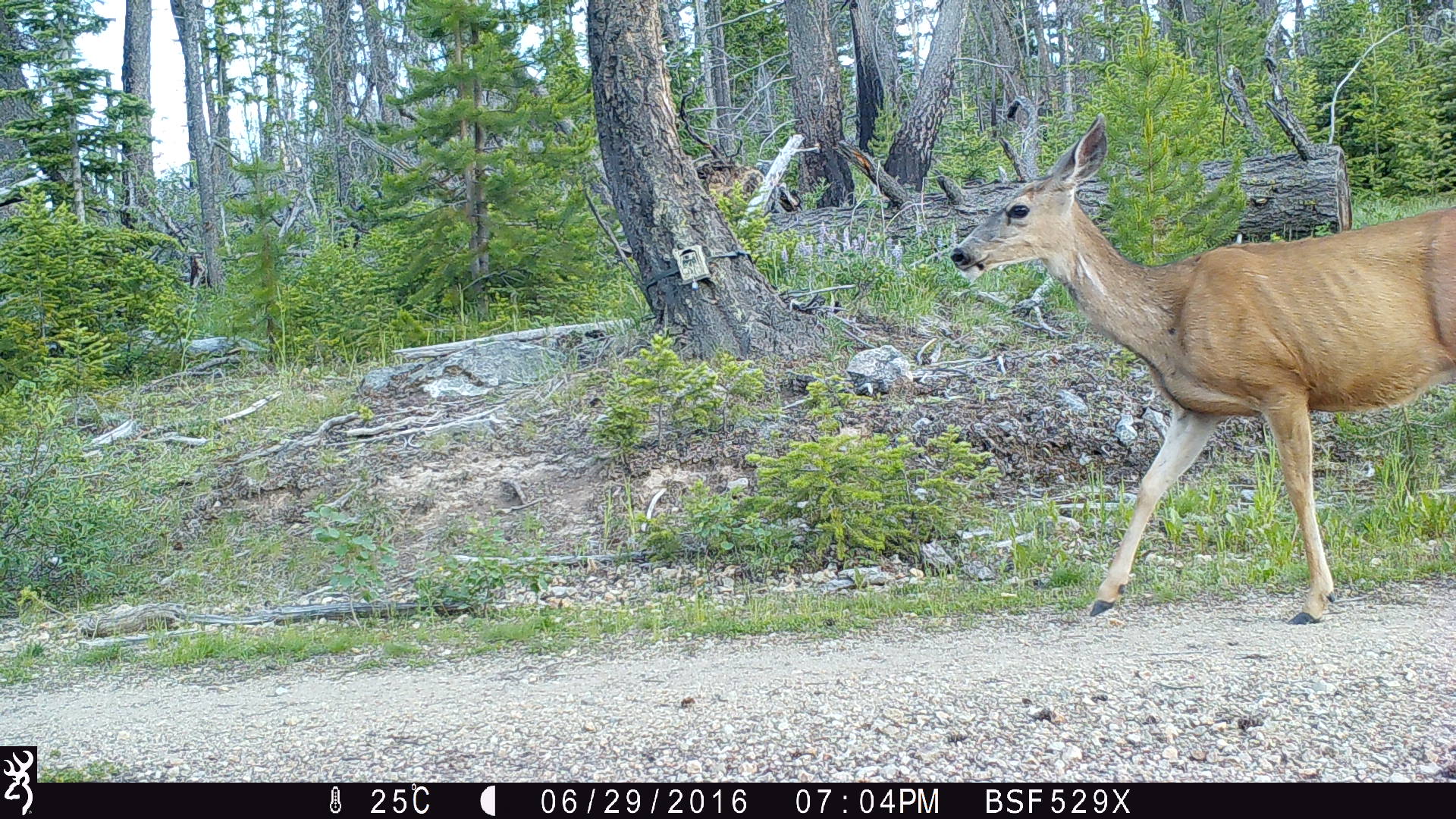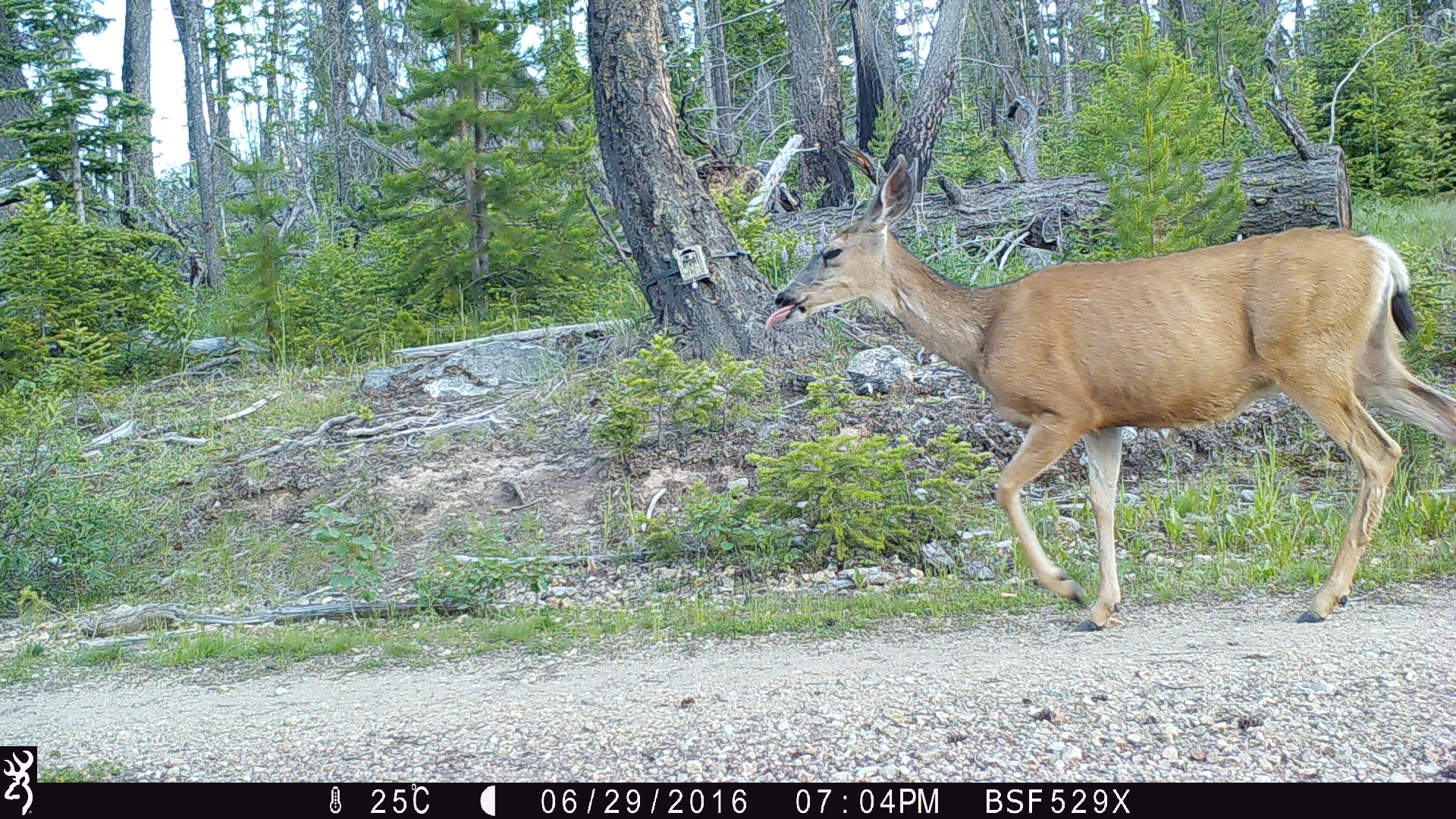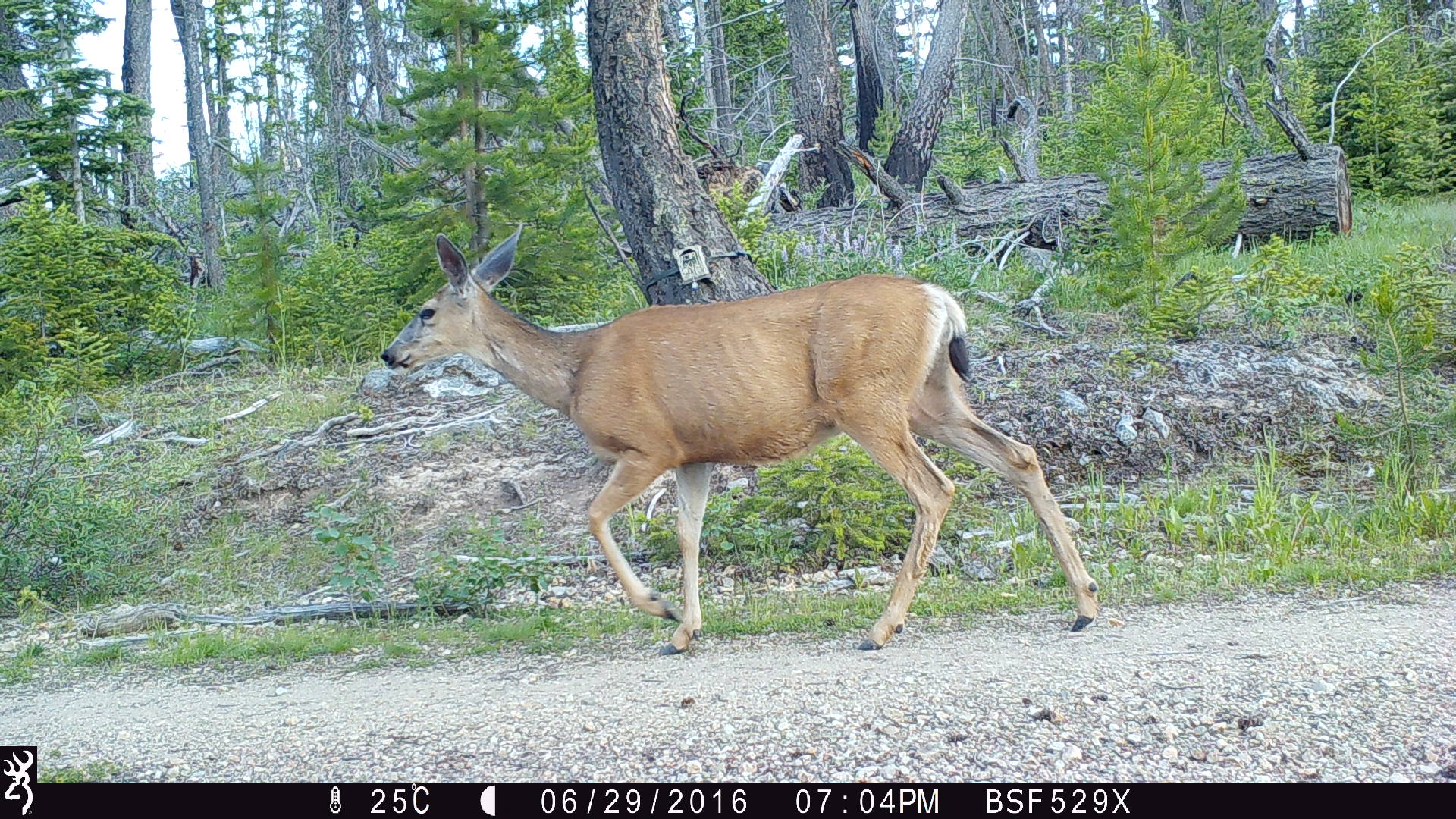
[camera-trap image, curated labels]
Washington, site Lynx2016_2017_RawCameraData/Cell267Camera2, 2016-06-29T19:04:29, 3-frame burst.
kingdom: Animalia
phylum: Chordata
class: Mammalia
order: Artiodactyla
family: Cervidae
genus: Odocoileus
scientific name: Odocoileus hemionus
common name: mule deer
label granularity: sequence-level